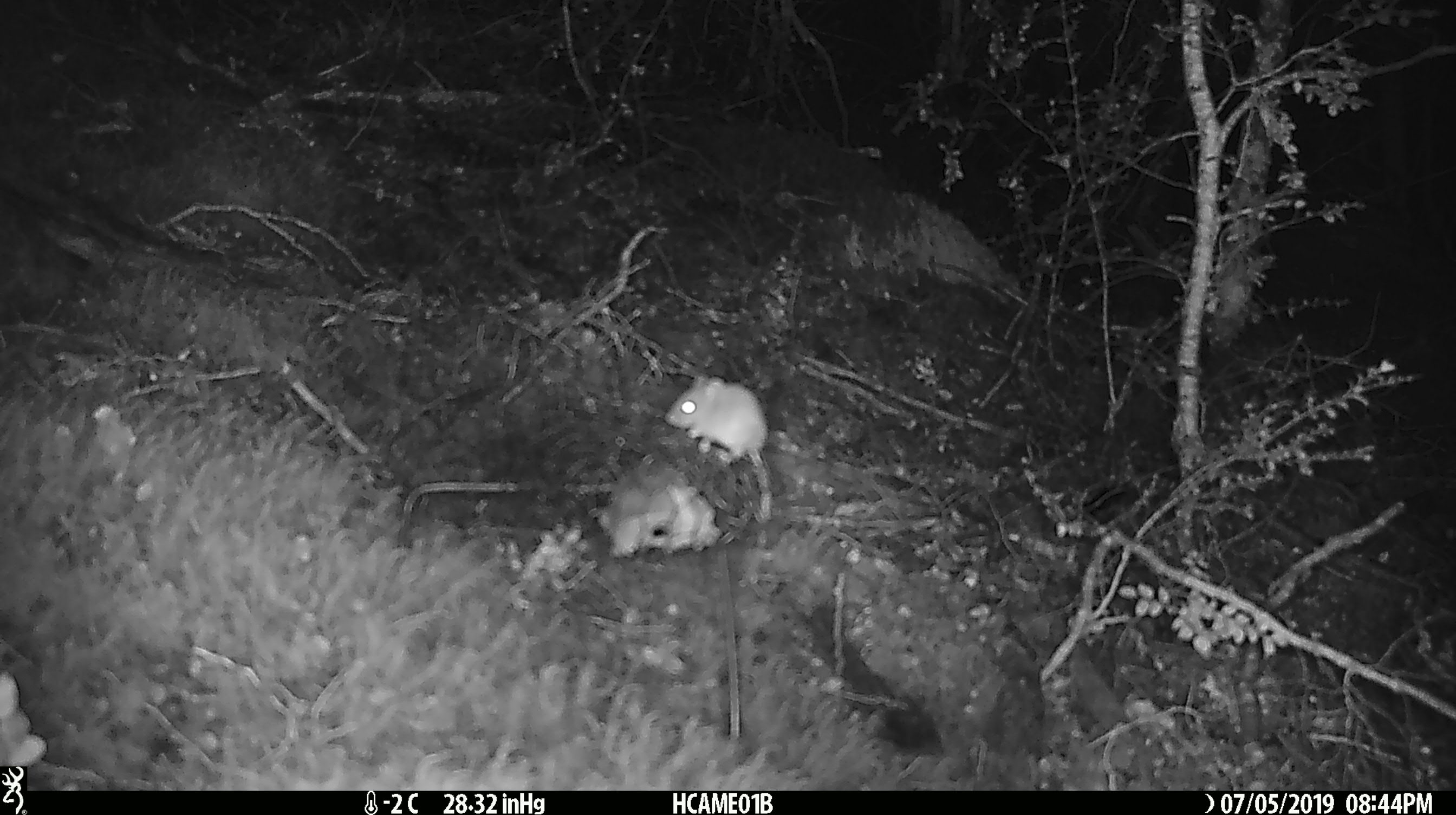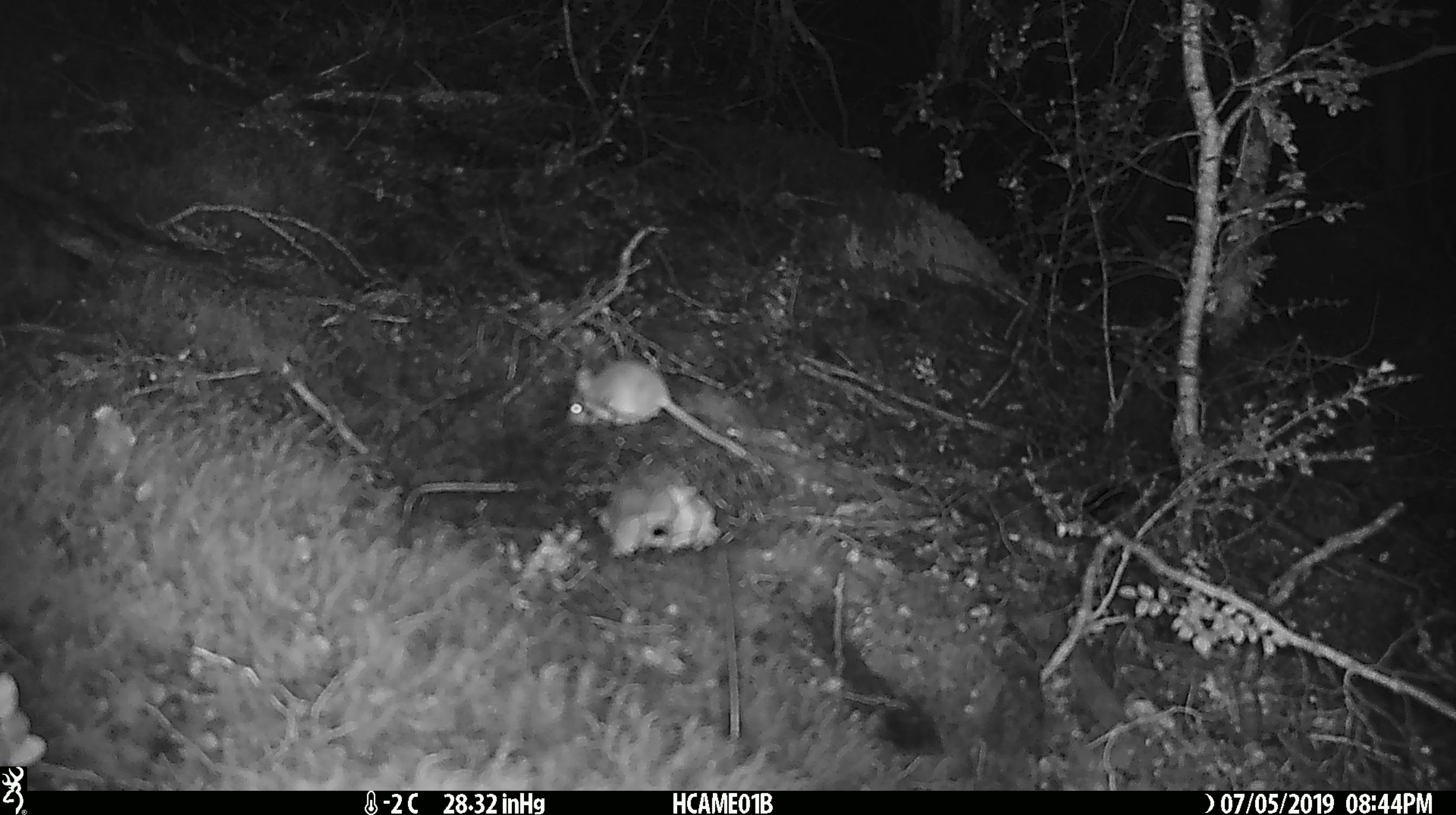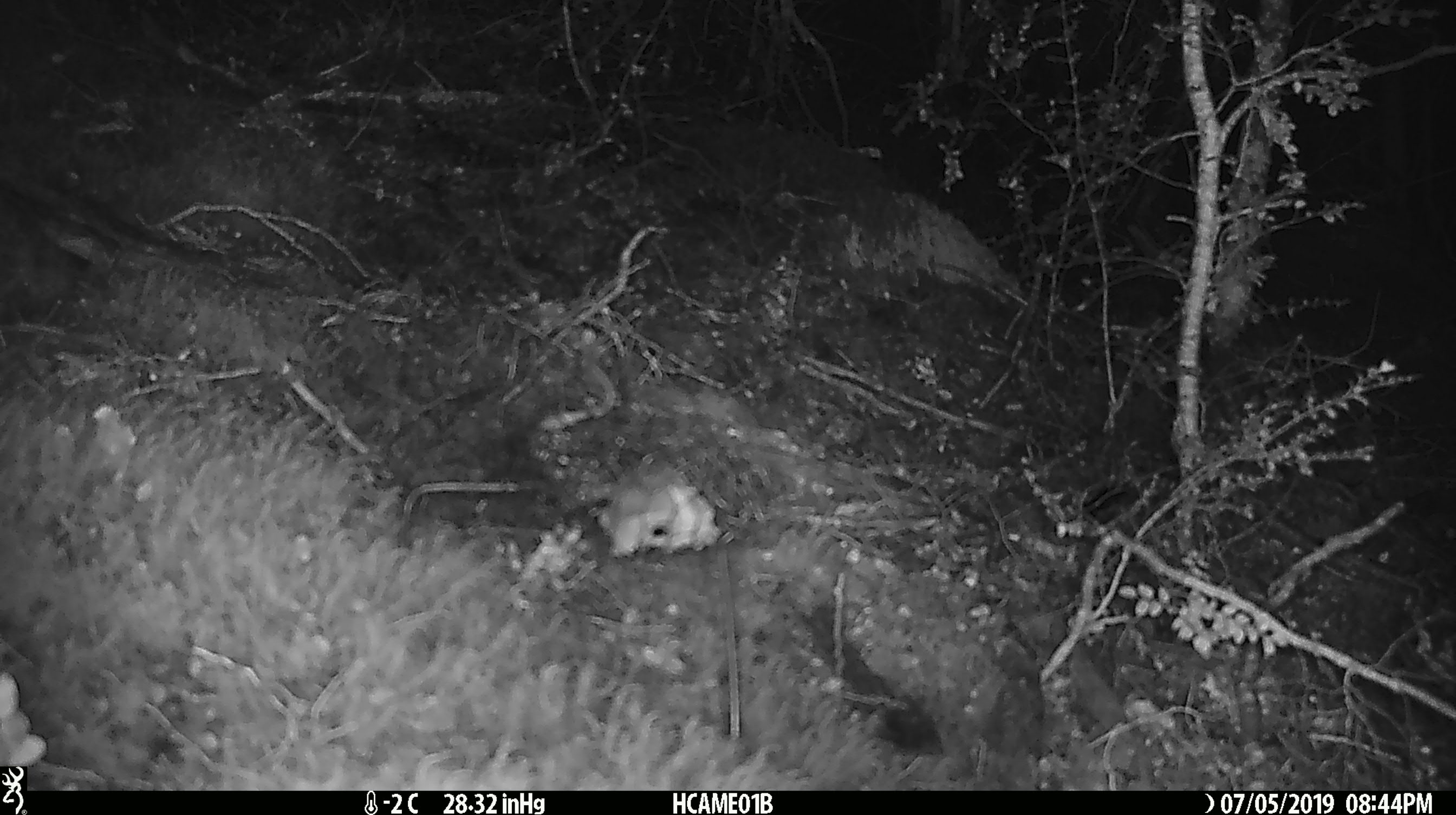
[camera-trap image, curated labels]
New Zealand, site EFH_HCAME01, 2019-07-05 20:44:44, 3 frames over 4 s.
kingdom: Animalia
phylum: Chordata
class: Mammalia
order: Rodentia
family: Muridae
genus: Mus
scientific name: Mus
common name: mouse